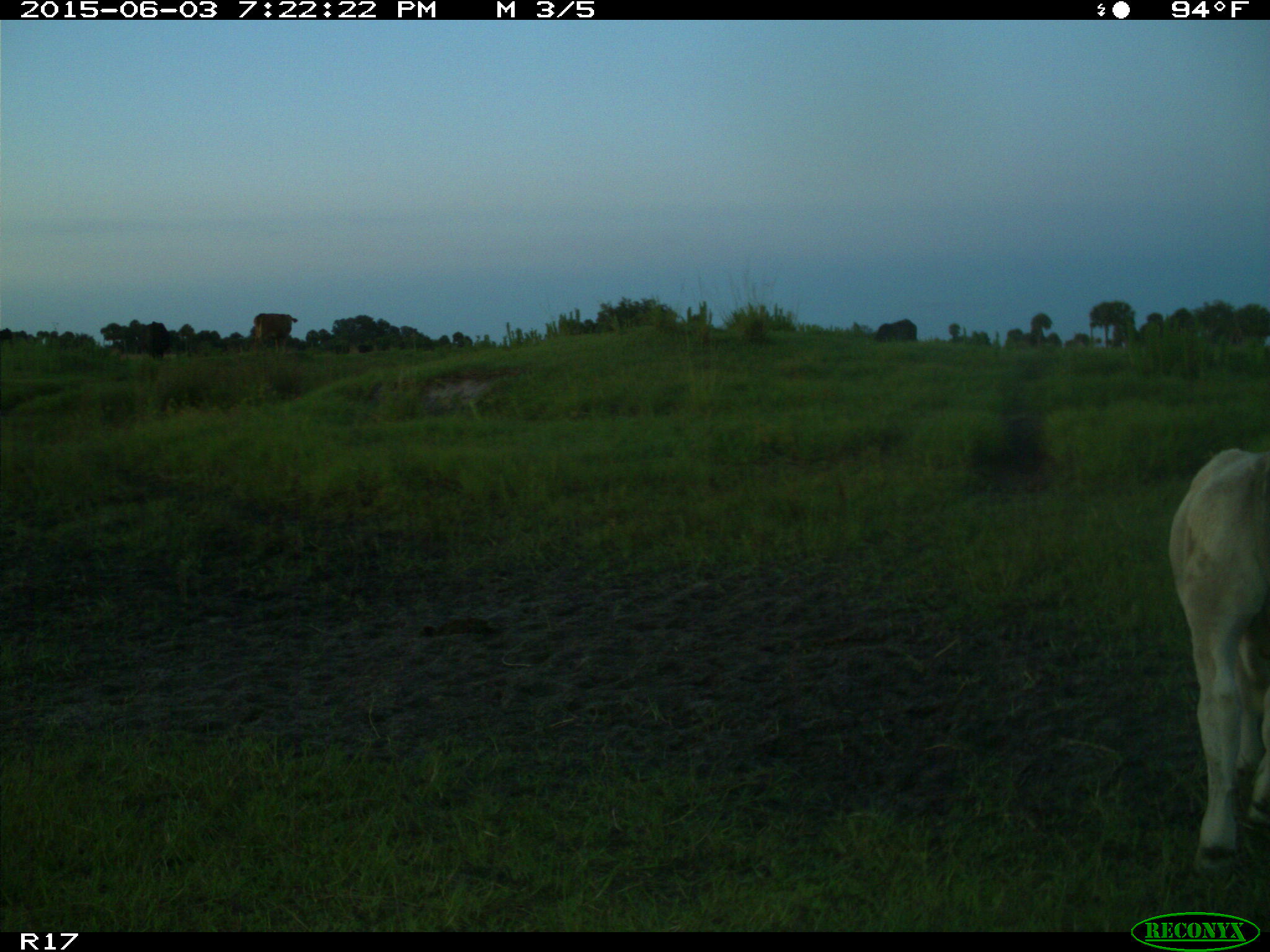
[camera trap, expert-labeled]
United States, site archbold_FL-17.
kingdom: Animalia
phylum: Chordata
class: Mammalia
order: Artiodactyla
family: Bovidae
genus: Bos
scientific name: Bos taurus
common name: domestic cow